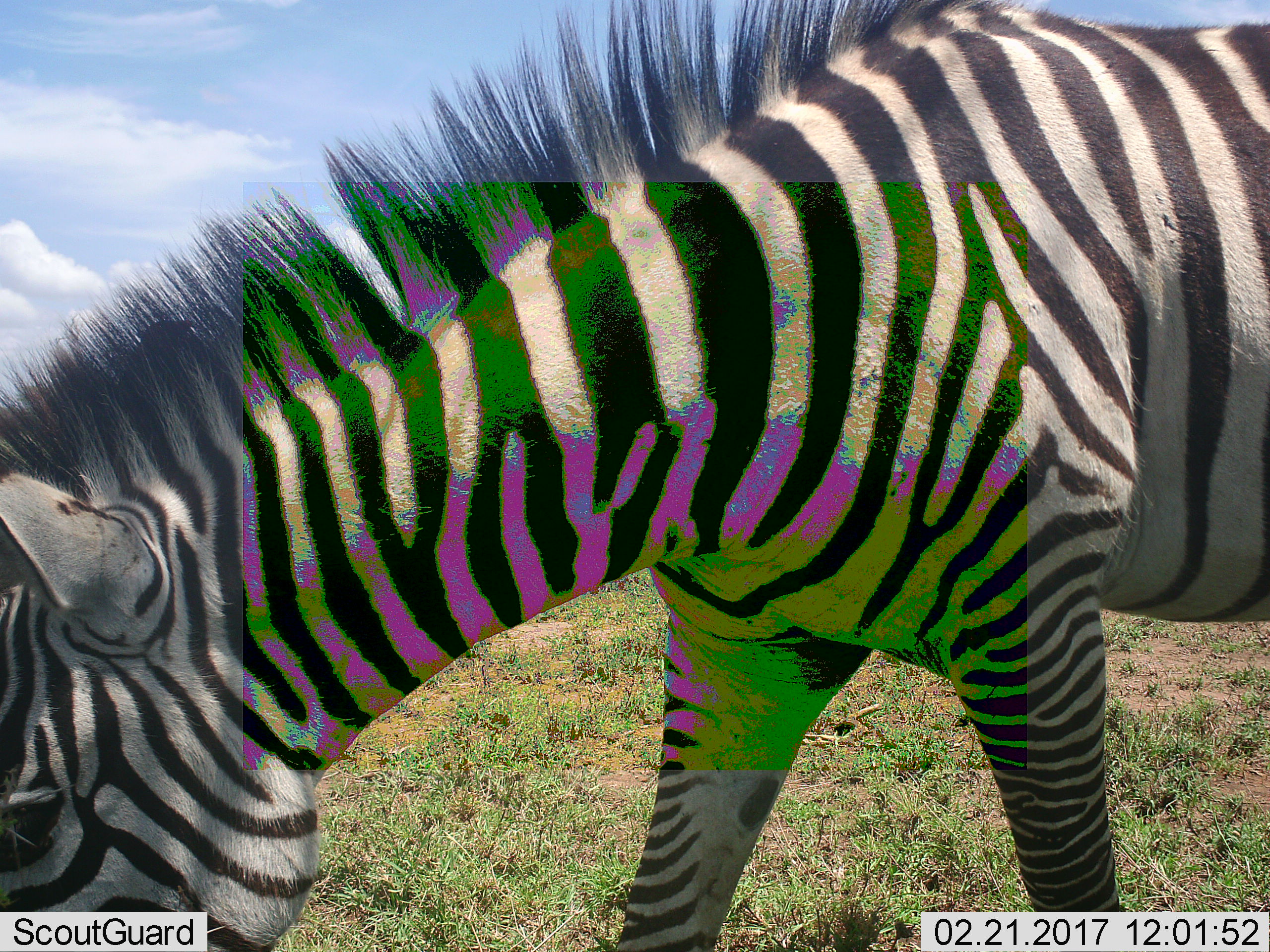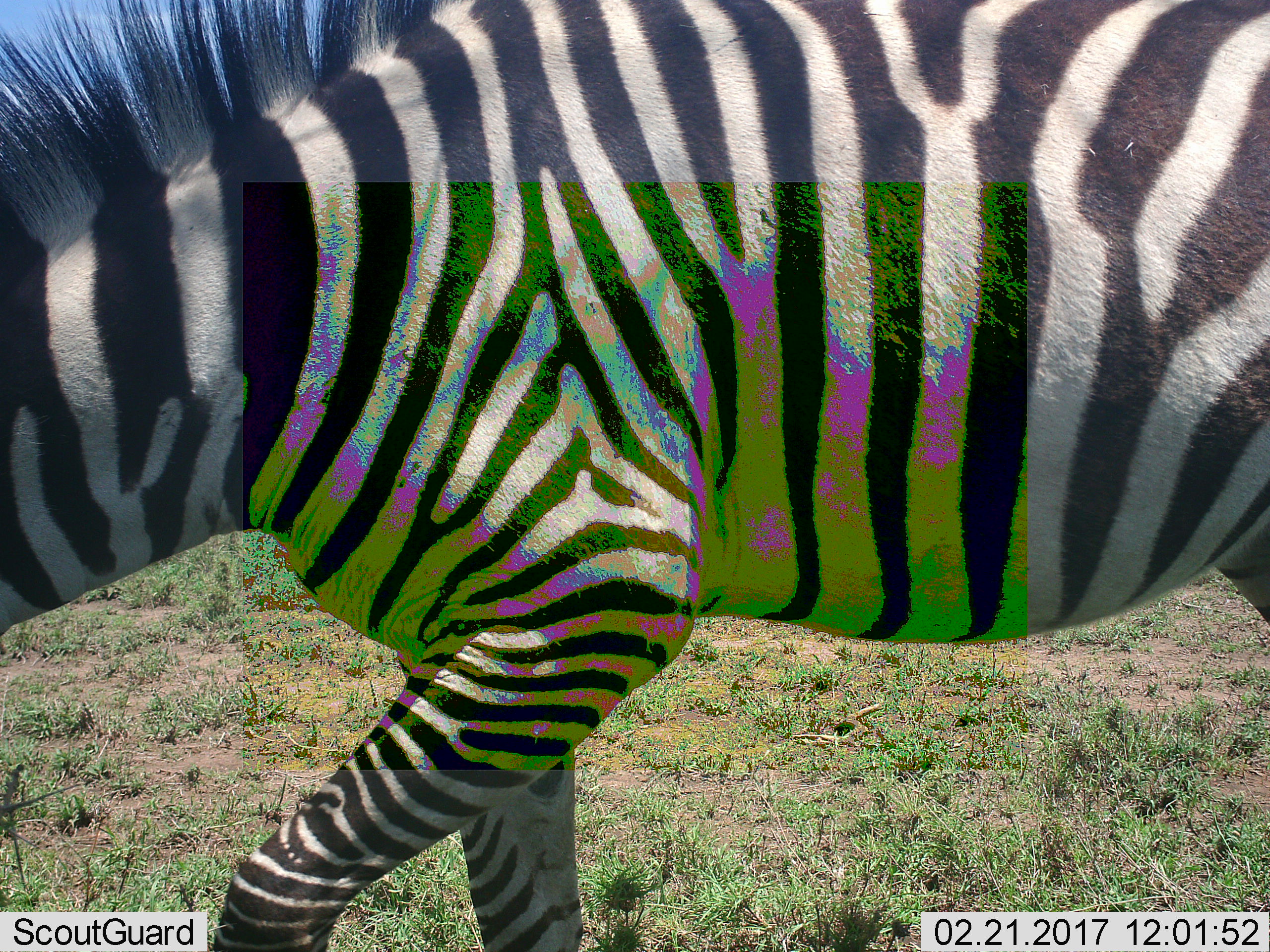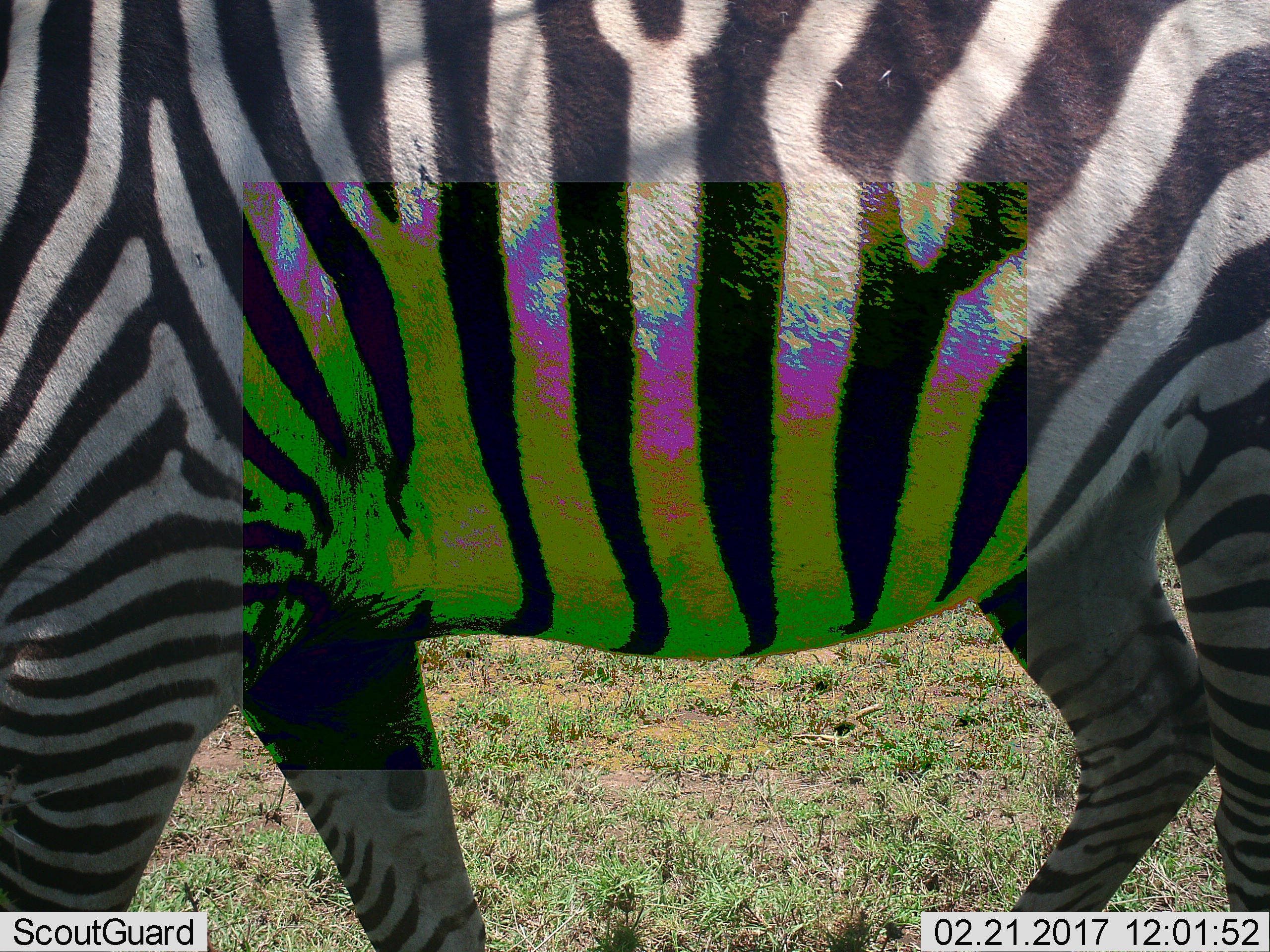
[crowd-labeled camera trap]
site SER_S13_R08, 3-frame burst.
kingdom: Animalia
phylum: Chordata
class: Mammalia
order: Perissodactyla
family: Equidae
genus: Equus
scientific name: Equus quagga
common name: plains zebra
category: zebraplains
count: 1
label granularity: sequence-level